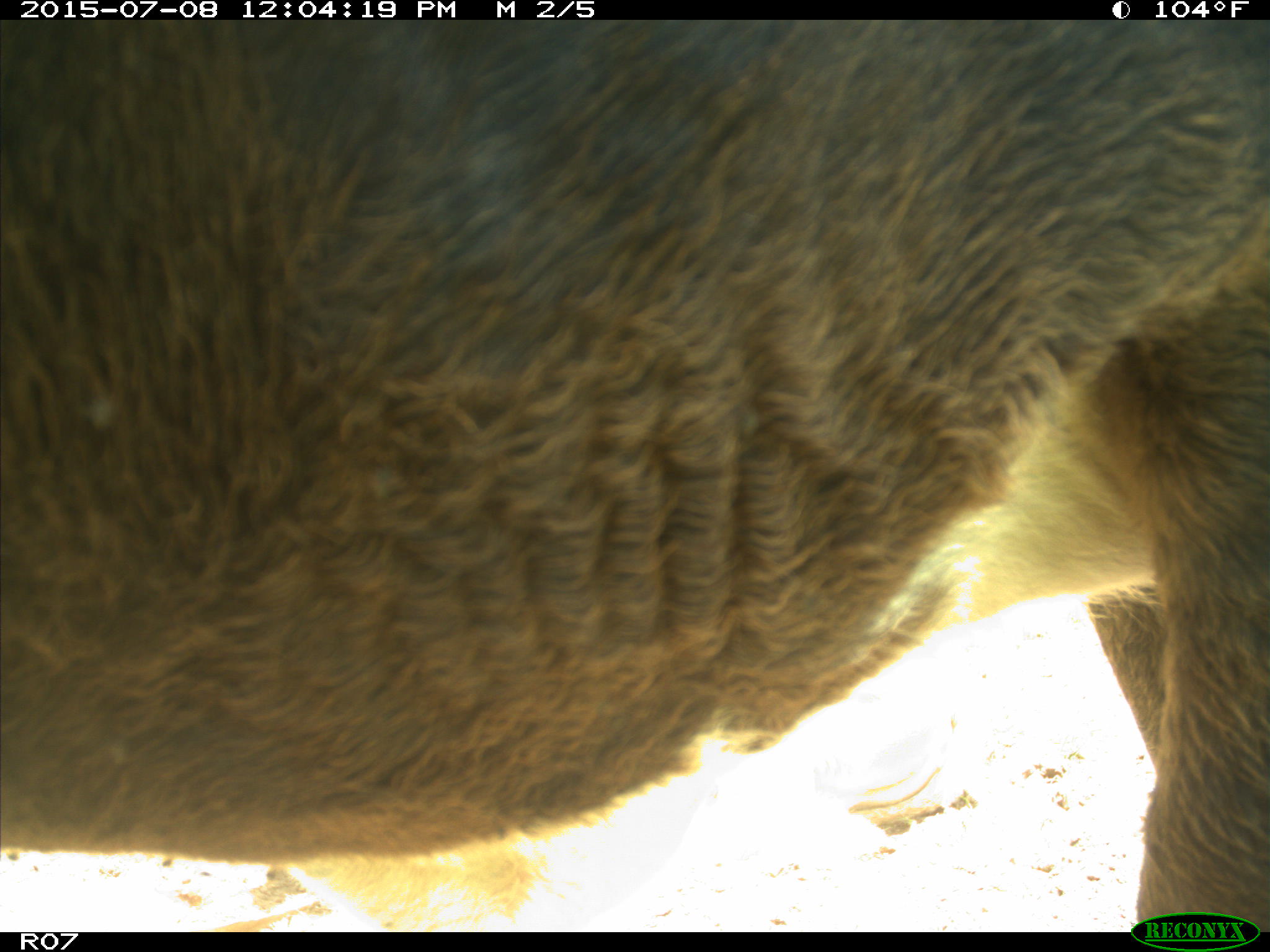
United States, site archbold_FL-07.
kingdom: Animalia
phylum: Chordata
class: Mammalia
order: Artiodactyla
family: Bovidae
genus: Bos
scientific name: Bos taurus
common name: domestic cow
Bos taurus (domestic cow).